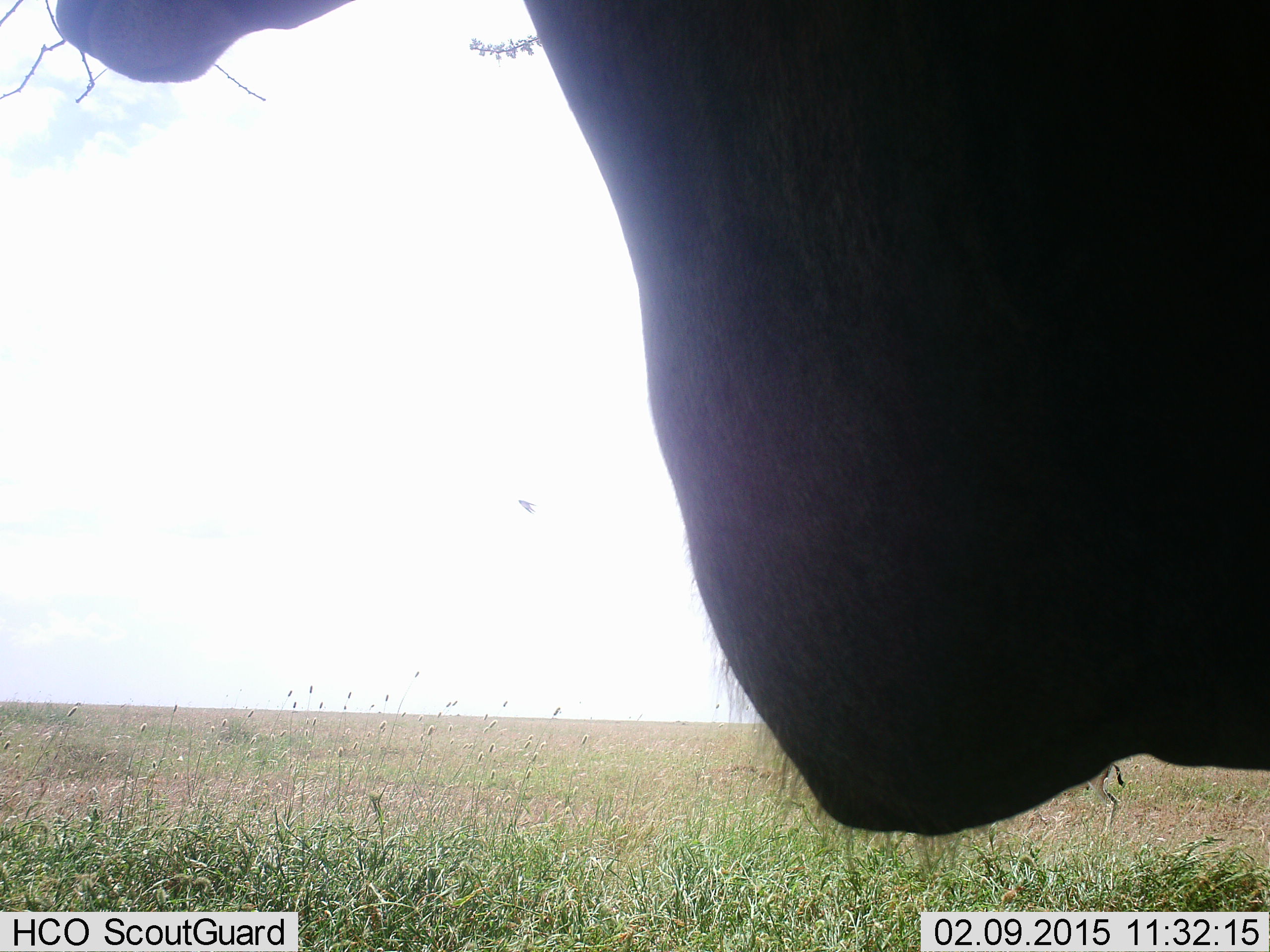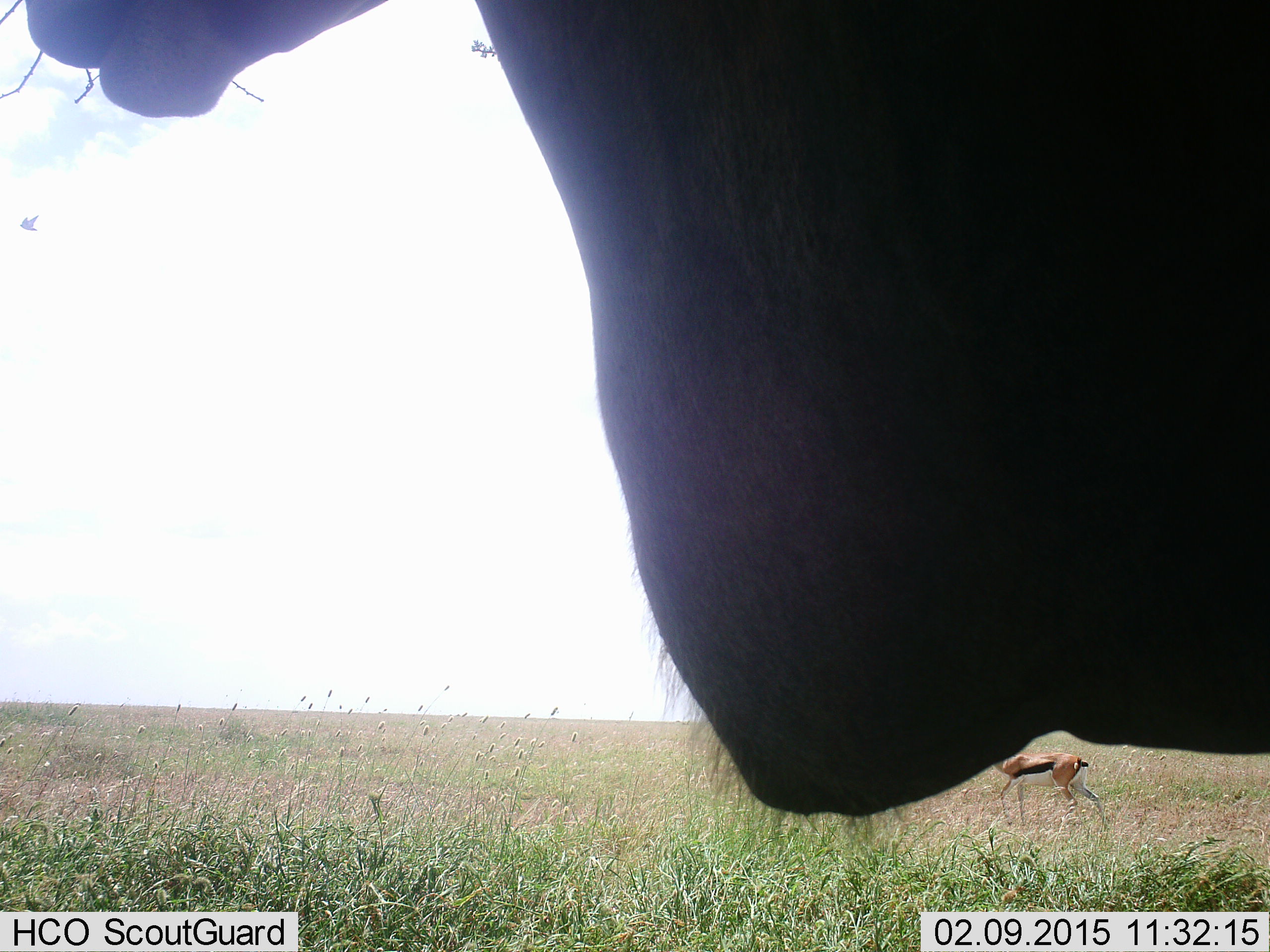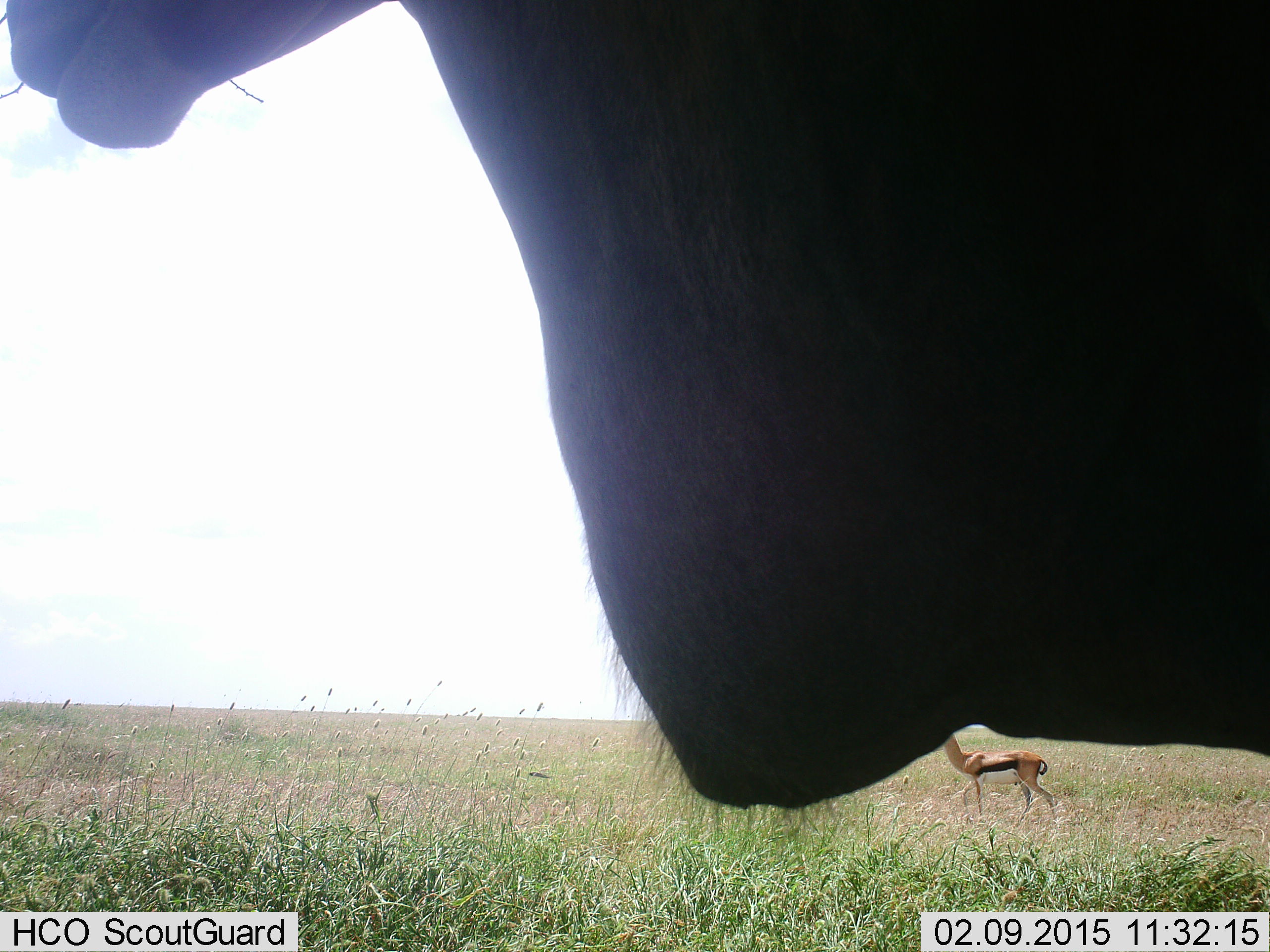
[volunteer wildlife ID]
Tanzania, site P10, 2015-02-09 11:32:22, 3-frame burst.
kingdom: Animalia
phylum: Chordata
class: Mammalia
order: Artiodactyla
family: Bovidae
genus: Tragelaphus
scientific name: Tragelaphus oryx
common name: eland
Eland (Tragelaphus oryx), count 1. Behavior (volunteer vote fractions): standing 100%, resting 0%, moving 0%, interacting 0%. Young present (vote fraction): 0%. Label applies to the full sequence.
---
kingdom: Animalia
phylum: Chordata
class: Mammalia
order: Artiodactyla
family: Bovidae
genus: Eudorcas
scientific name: Eudorcas thomsonii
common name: thomson's gazelle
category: gazellethomsons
Gazellethomsons (thomson's gazelle) (Eudorcas thomsonii), count 1. Behavior (volunteer vote fractions): standing 18%, resting 0%, moving 82%, interacting 0%. Young present (vote fraction): 0%. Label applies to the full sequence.